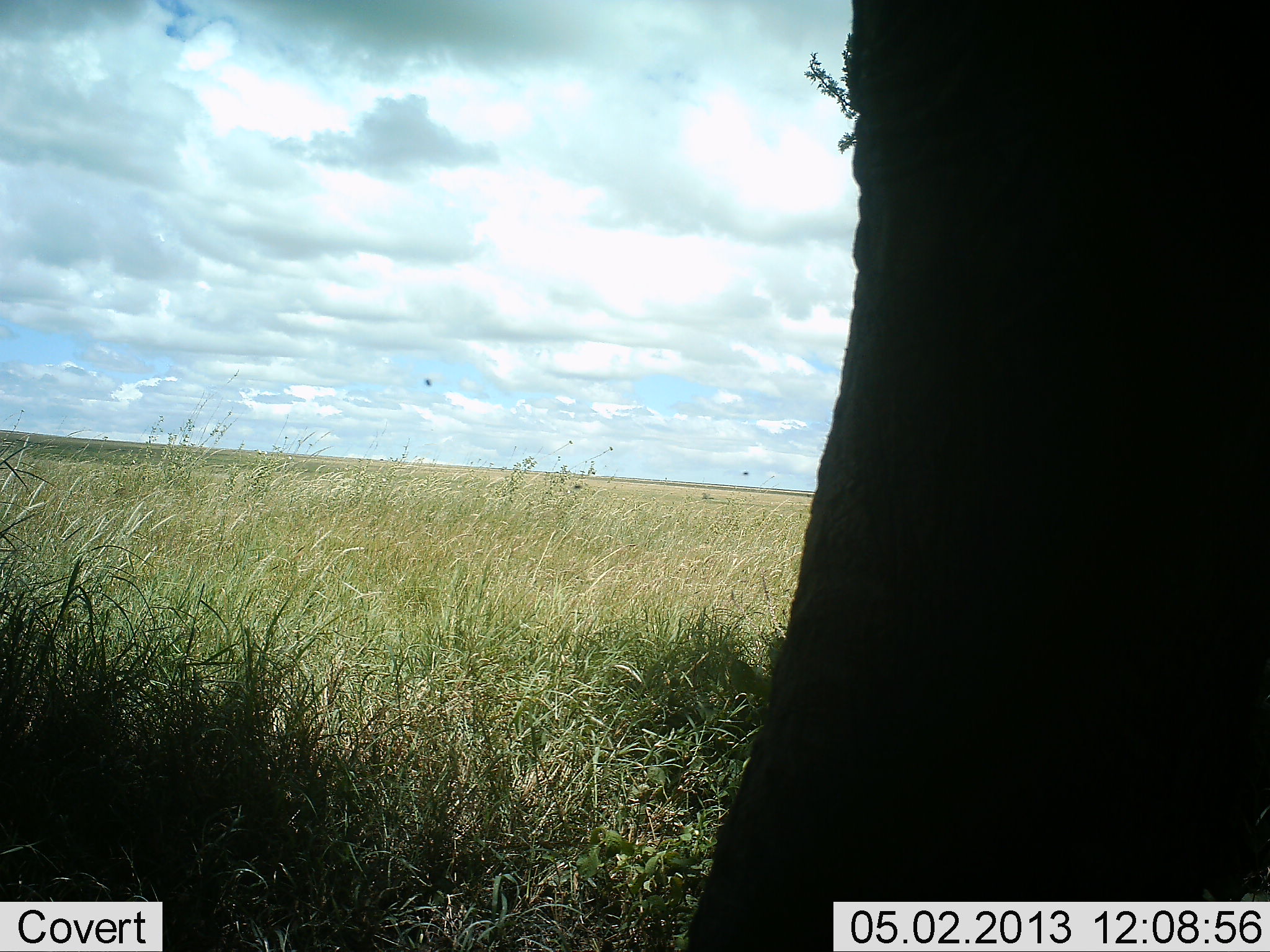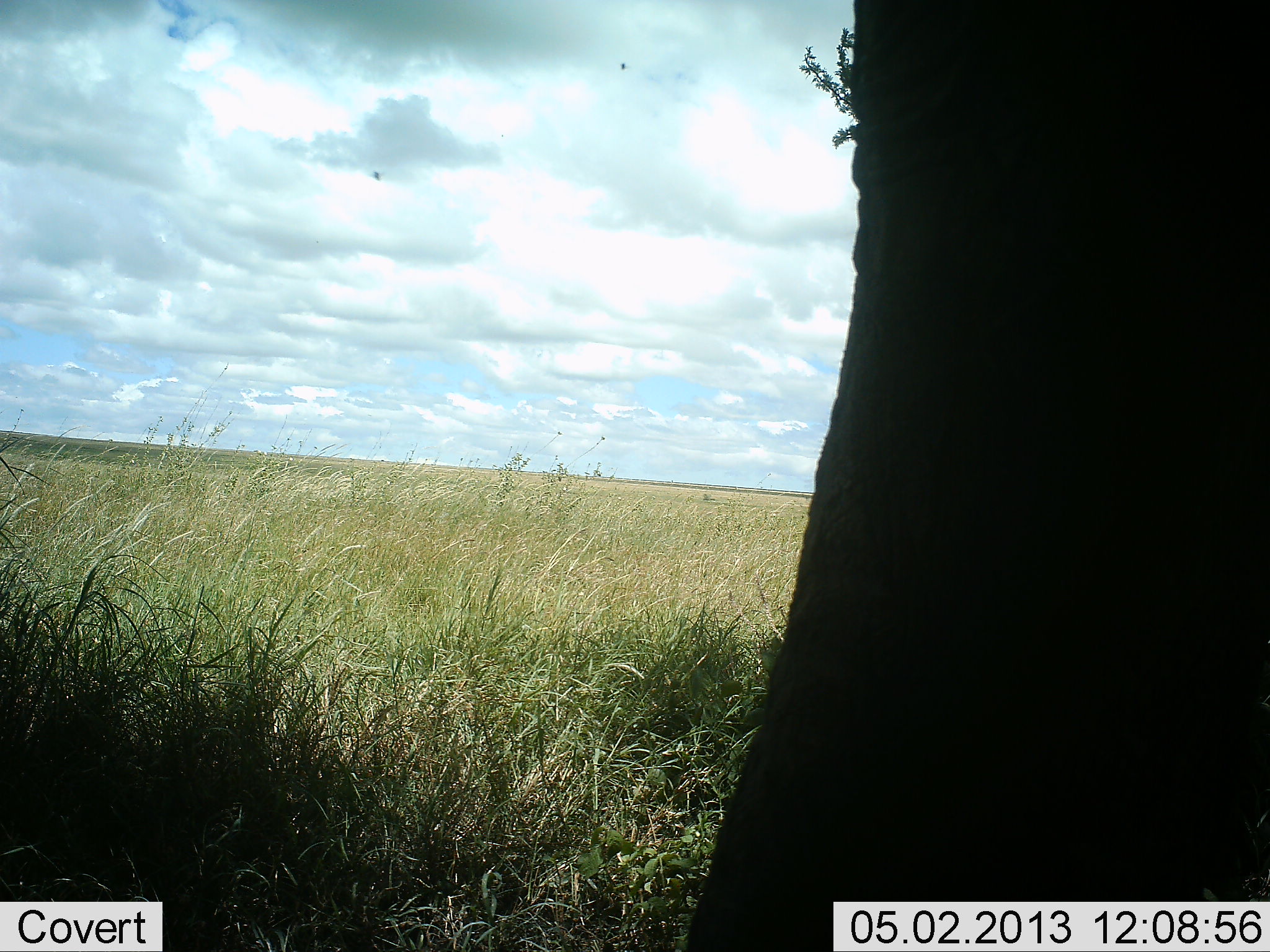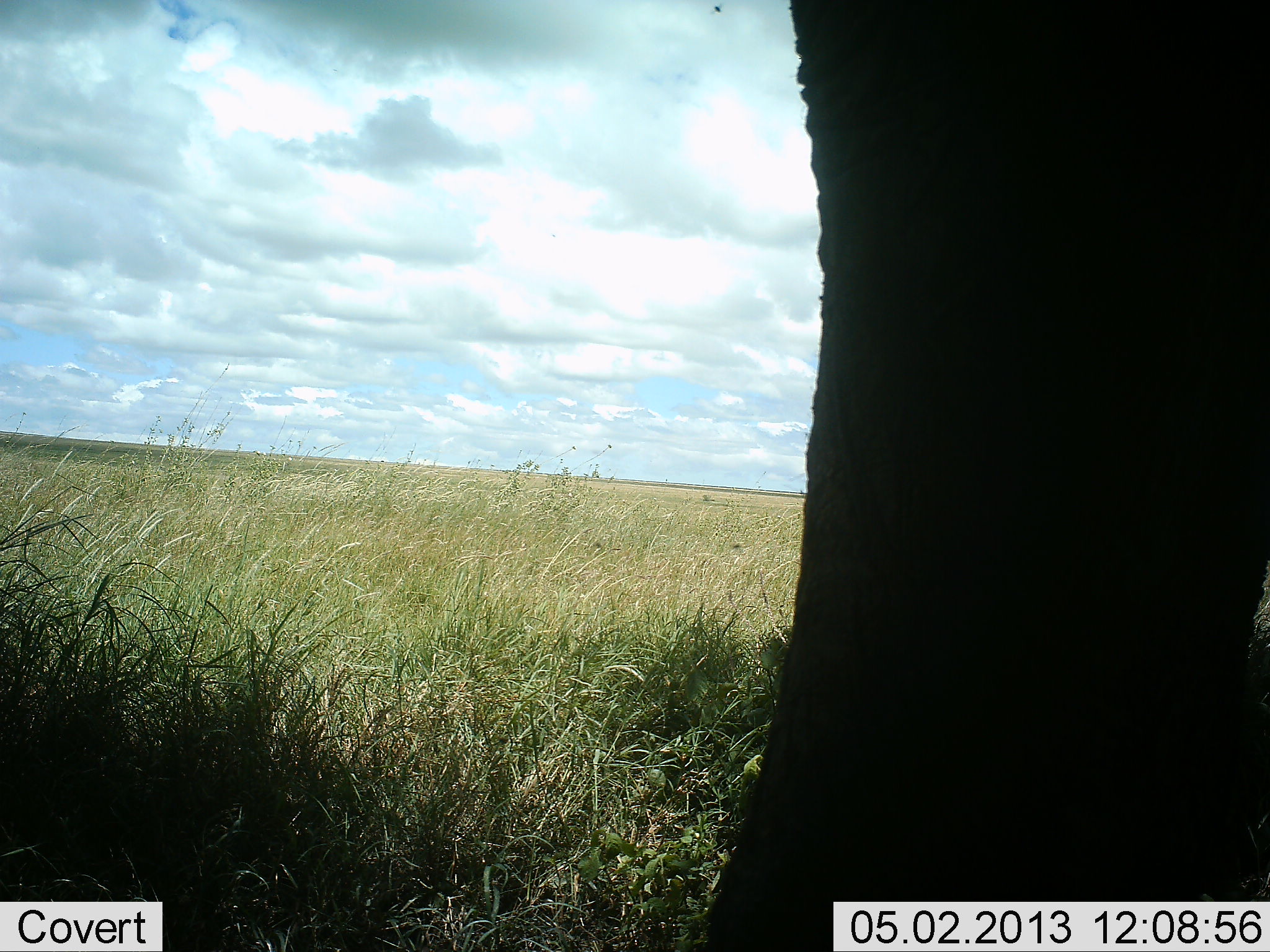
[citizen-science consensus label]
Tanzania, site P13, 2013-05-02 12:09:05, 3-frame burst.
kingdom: Animalia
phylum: Chordata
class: Mammalia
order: Proboscidea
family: Elephantidae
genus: Loxodonta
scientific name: Loxodonta africana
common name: african bush elephant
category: elephant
Elephant (african bush elephant) (Loxodonta africana), count 1. Behavior (volunteer vote fractions): standing 82%, resting 0%, moving 9%, interacting 9%. Young present (vote fraction): 0%. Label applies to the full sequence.